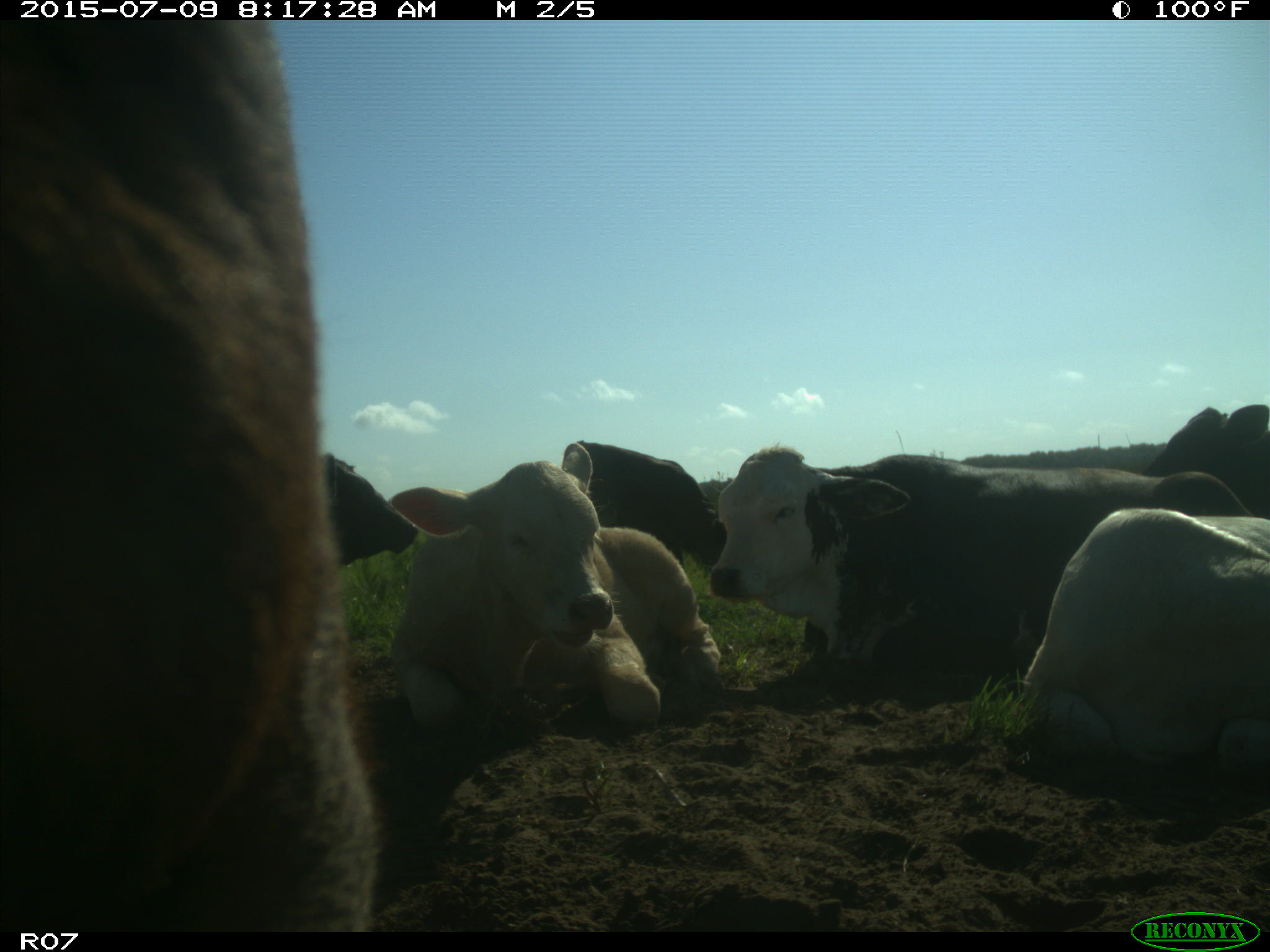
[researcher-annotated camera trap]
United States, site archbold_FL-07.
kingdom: Animalia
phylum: Chordata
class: Mammalia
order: Artiodactyla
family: Bovidae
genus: Bos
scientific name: Bos taurus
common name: domestic cow